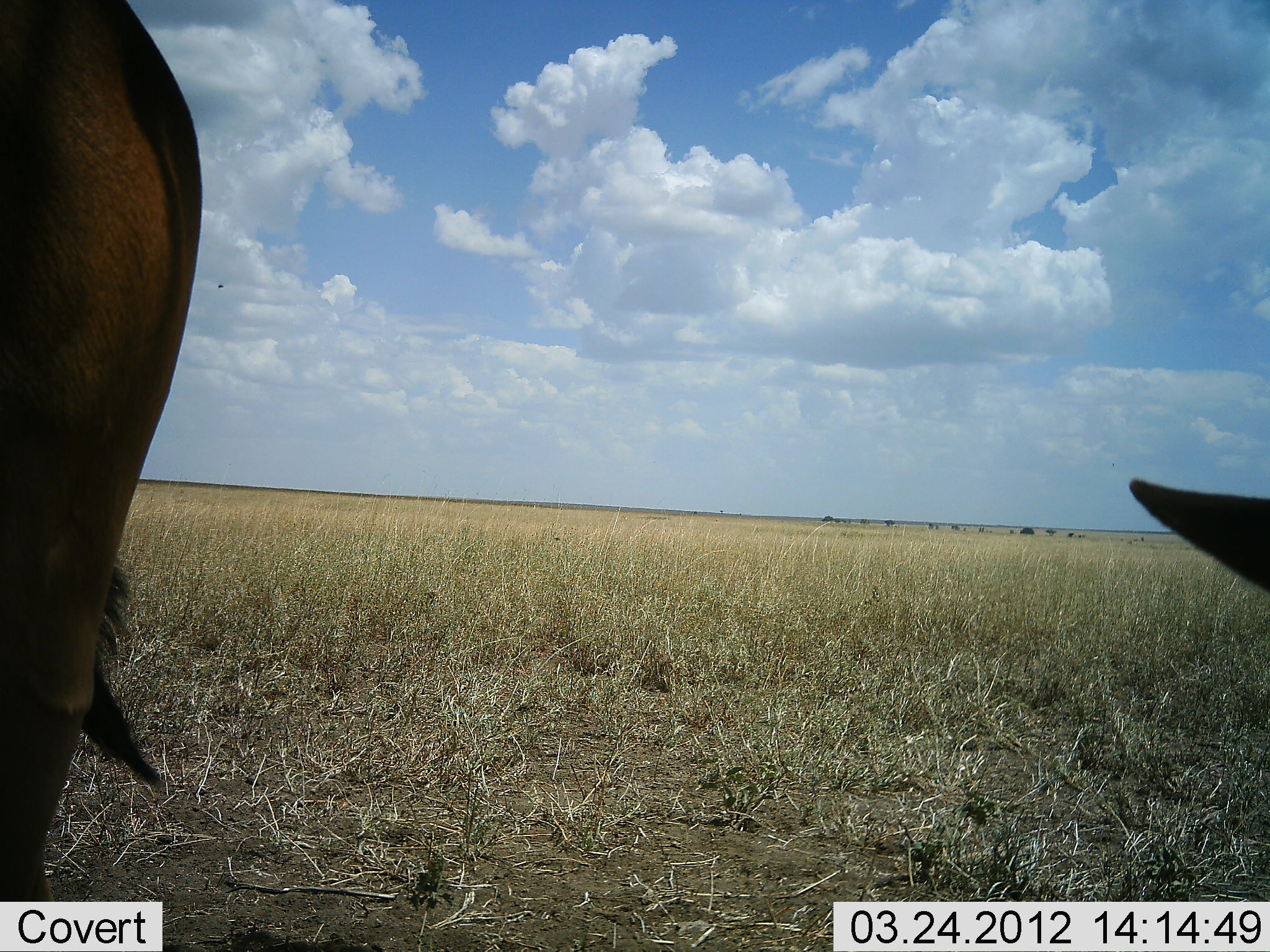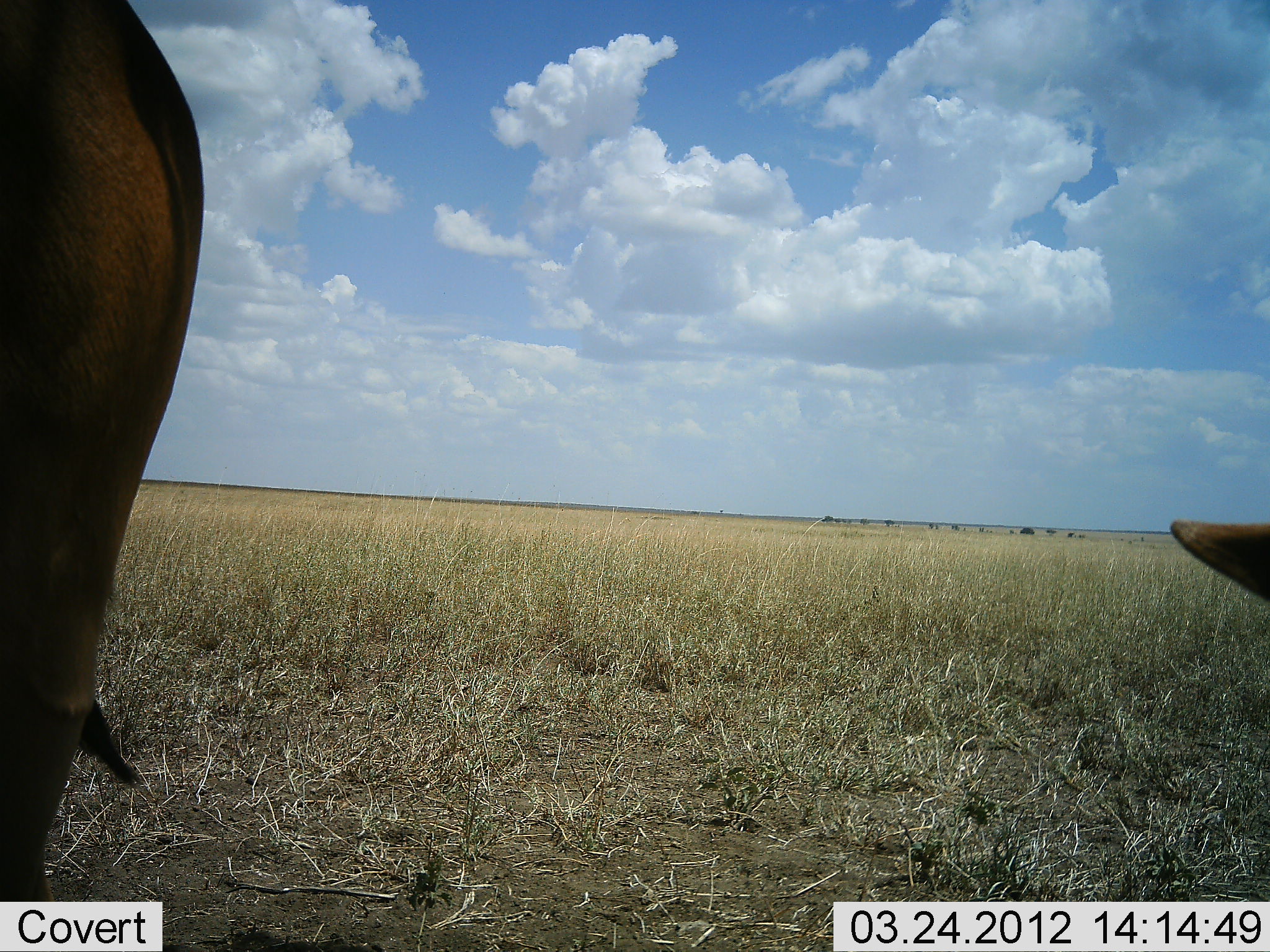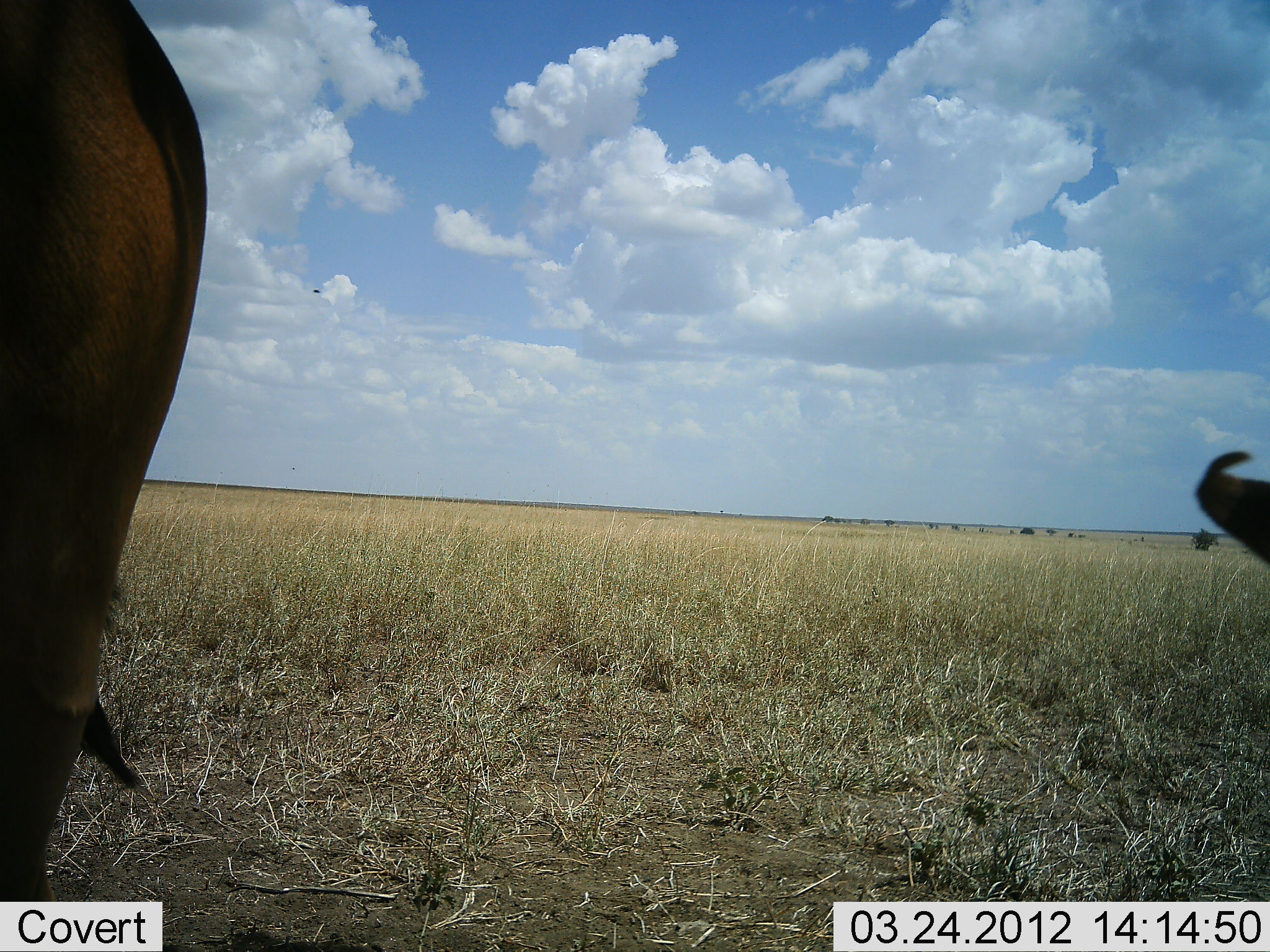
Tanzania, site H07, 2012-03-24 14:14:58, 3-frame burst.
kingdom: Animalia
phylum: Chordata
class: Mammalia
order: Artiodactyla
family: Bovidae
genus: Alcelaphus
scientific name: Alcelaphus buselaphus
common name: hartebeest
Hartebeest (Alcelaphus buselaphus), count 2. Behavior (volunteer vote fractions): standing 83%, resting 67%, moving 0%, interacting 0%. Young present (vote fraction): 0%. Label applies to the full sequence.